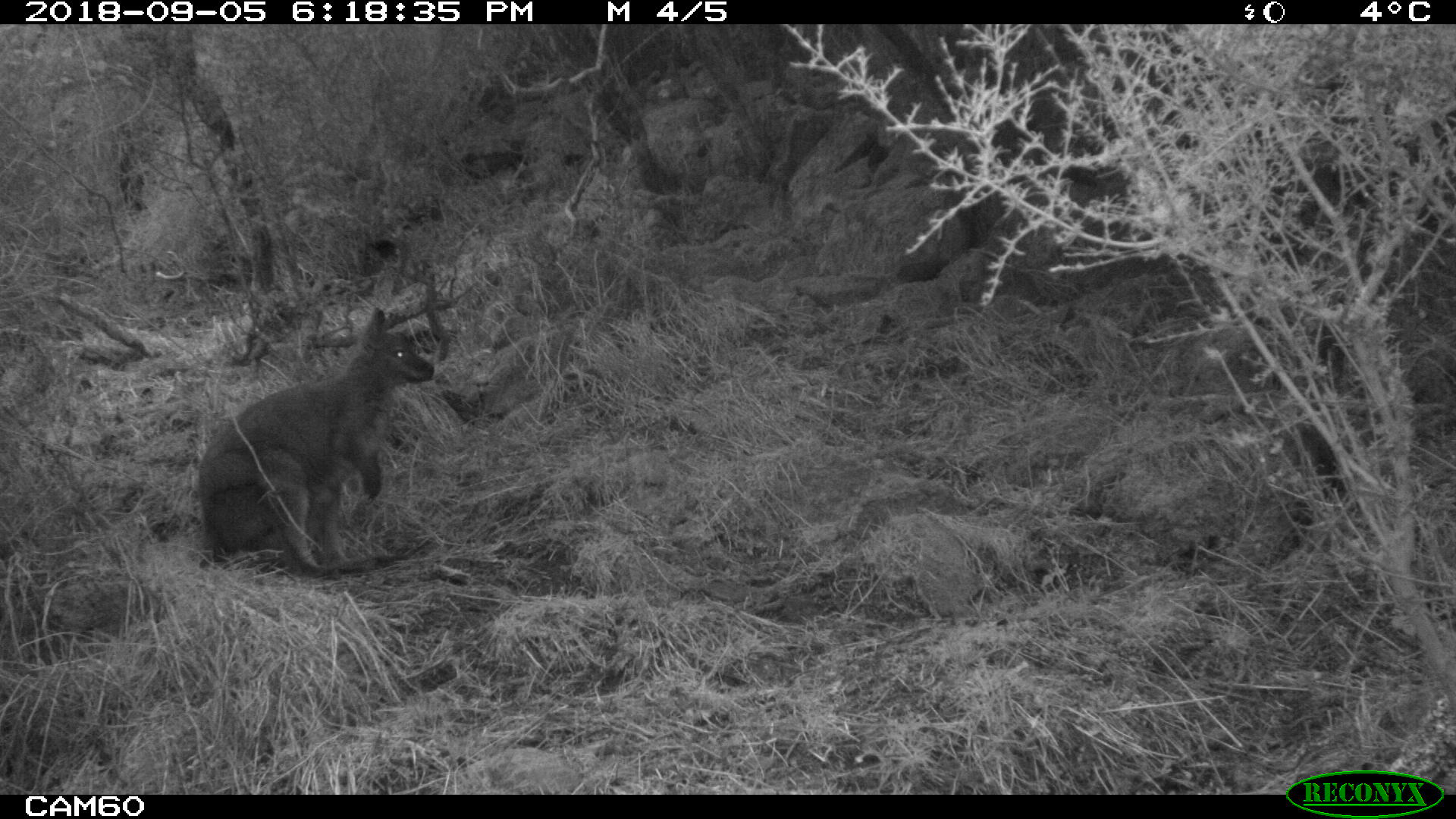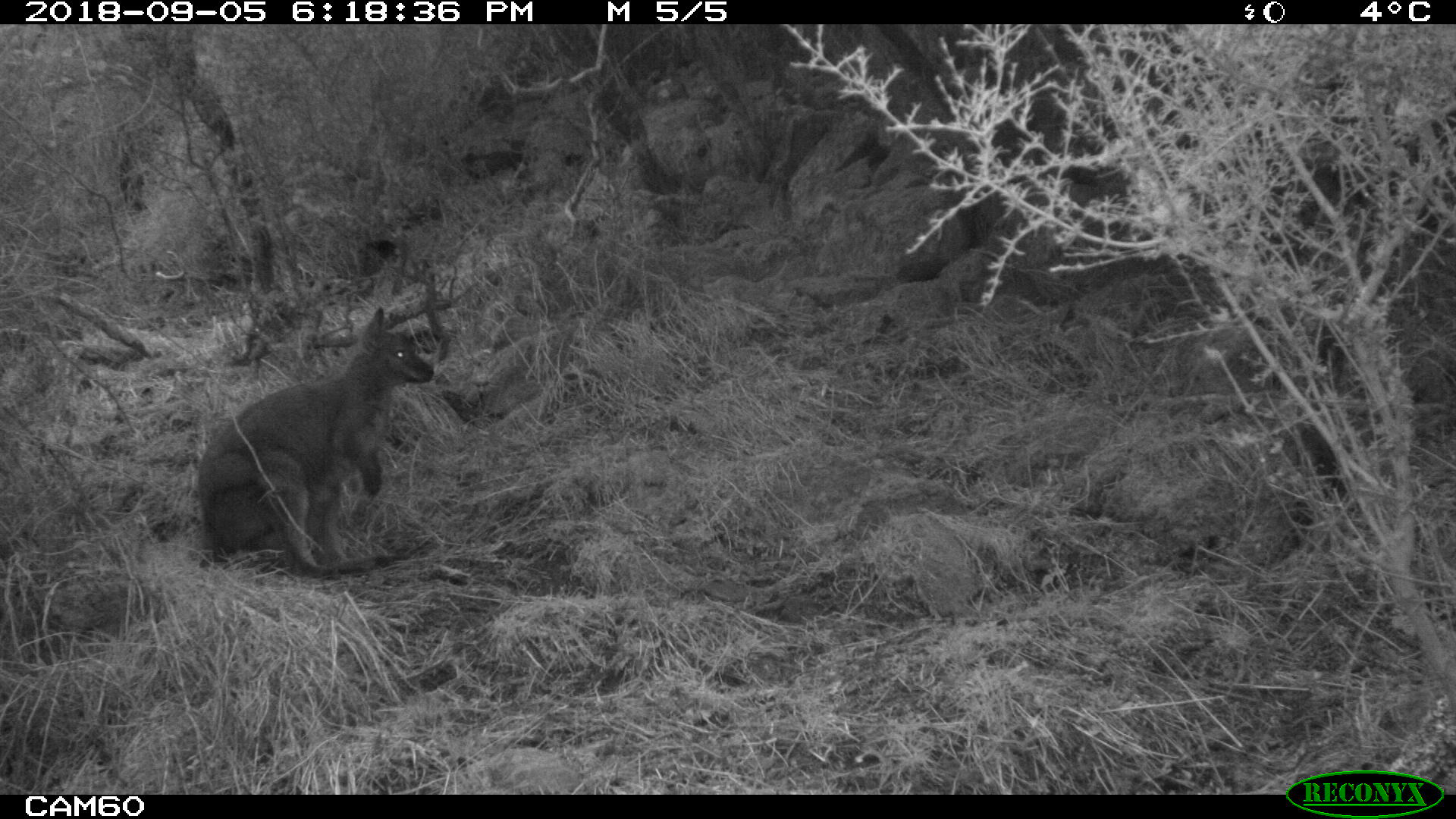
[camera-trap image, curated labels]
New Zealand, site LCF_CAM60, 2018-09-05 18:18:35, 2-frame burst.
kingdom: Animalia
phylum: Chordata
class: Mammalia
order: Diprotodontia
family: Macropodidae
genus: Notamacropus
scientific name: Notamacropus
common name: wallaby